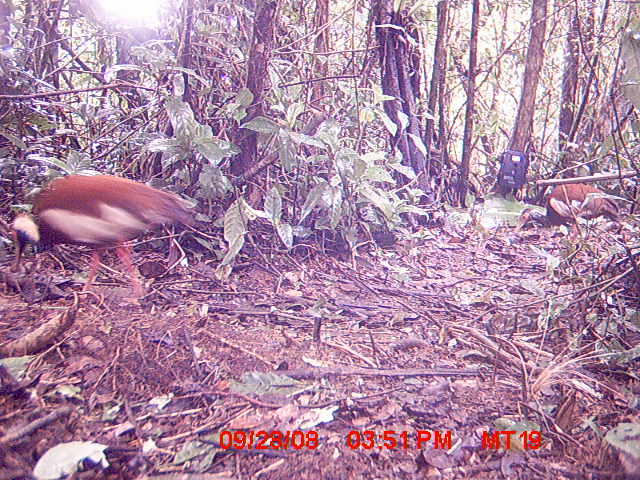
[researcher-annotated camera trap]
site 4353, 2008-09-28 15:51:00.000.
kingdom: Animalia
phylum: Chordata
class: Aves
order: Pelecaniformes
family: Threskiornithidae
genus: Lophotibis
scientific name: Lophotibis cristata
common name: madagascan ibis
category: lophotibis cristataa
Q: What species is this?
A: Lophotibis cristataa (madagascan ibis) (Lophotibis cristata).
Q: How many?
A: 2.